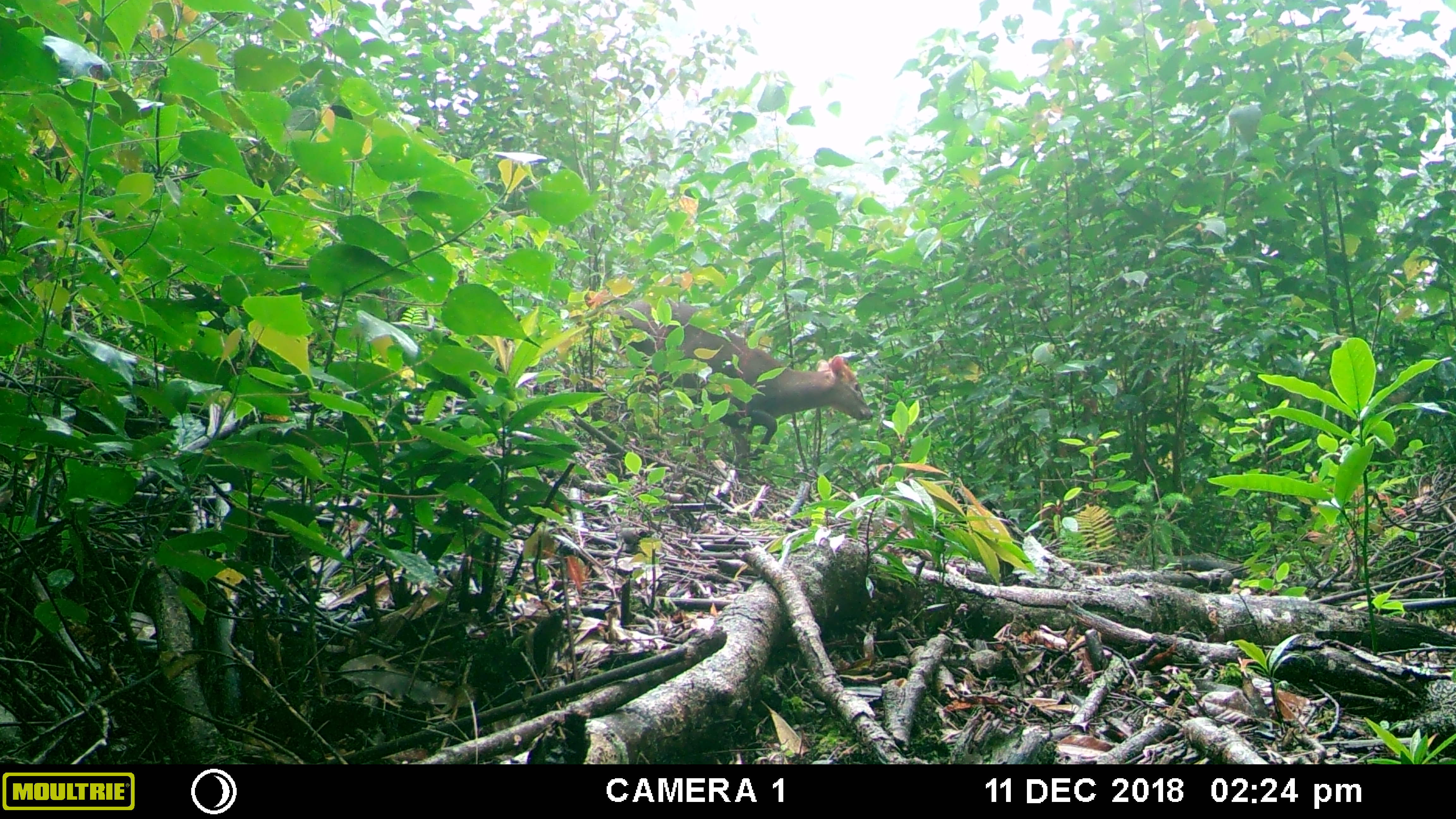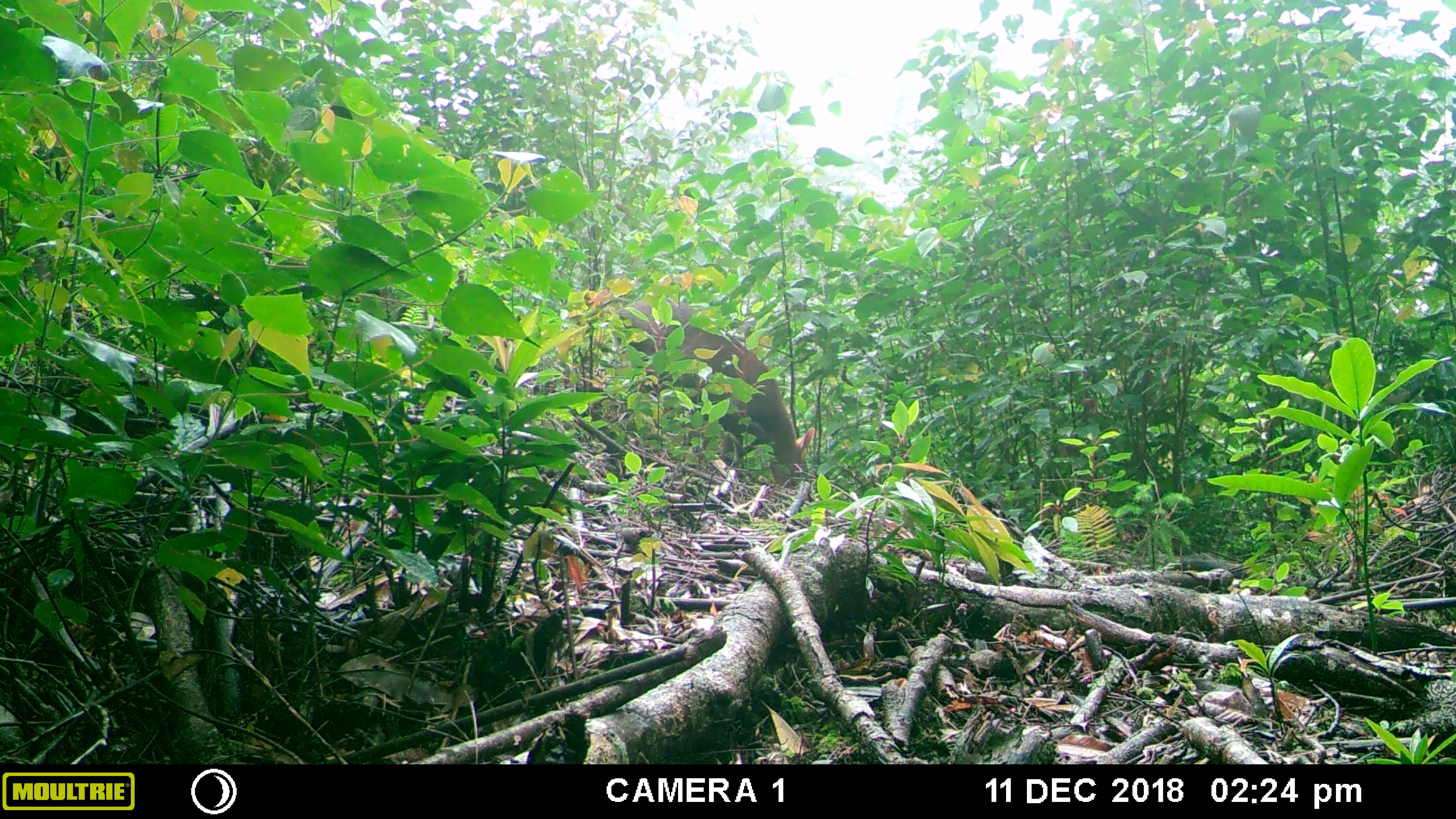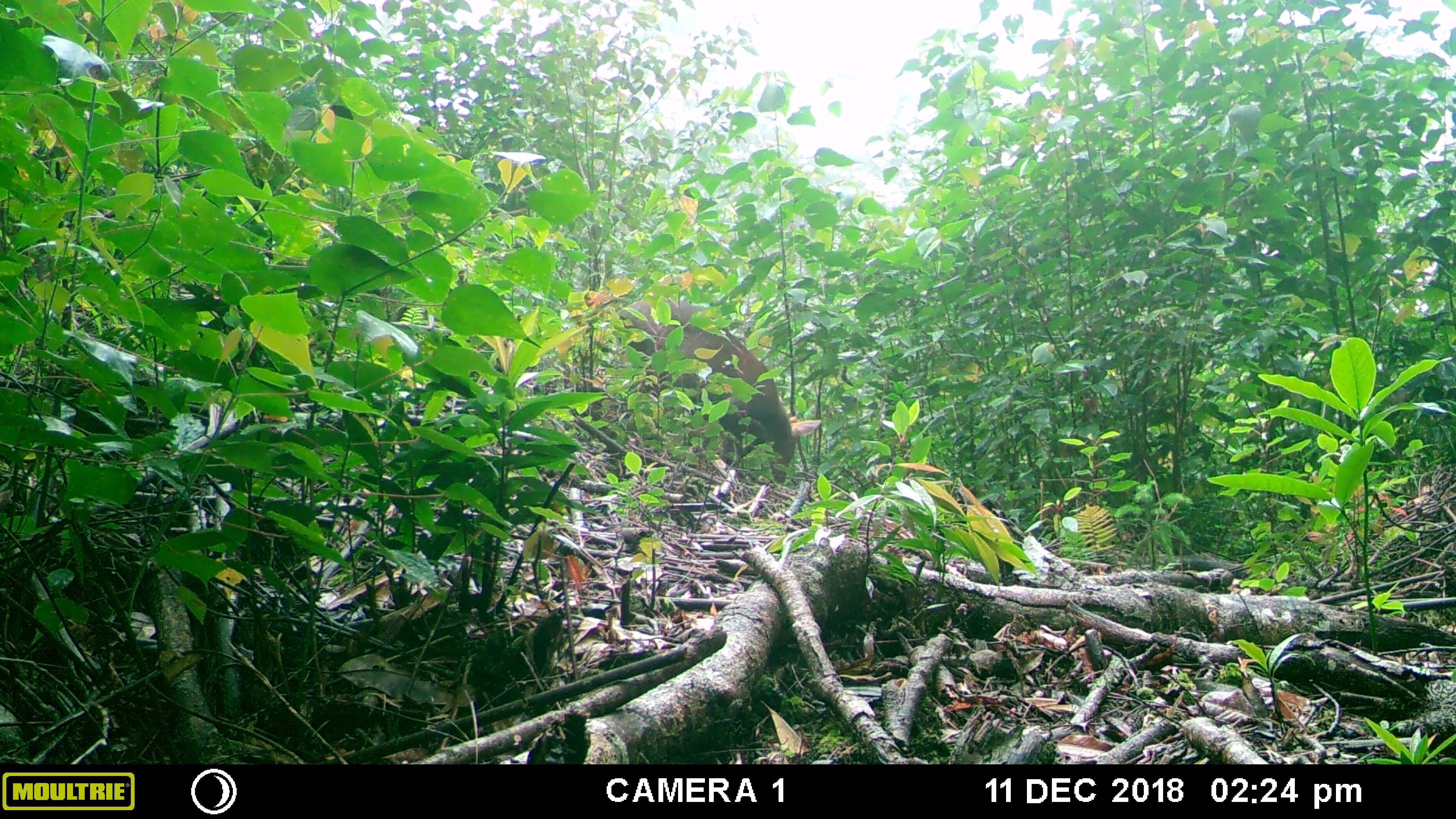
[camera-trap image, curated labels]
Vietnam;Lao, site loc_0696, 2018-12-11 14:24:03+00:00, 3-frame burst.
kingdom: Animalia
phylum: Chordata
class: Mammalia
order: Artiodactyla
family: Cervidae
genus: Muntiacus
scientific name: Muntiacus rooseveltorum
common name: roosevelt's muntjac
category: roosevelts muntjac group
Roosevelts muntjac group (roosevelt's muntjac) (Muntiacus rooseveltorum). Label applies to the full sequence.